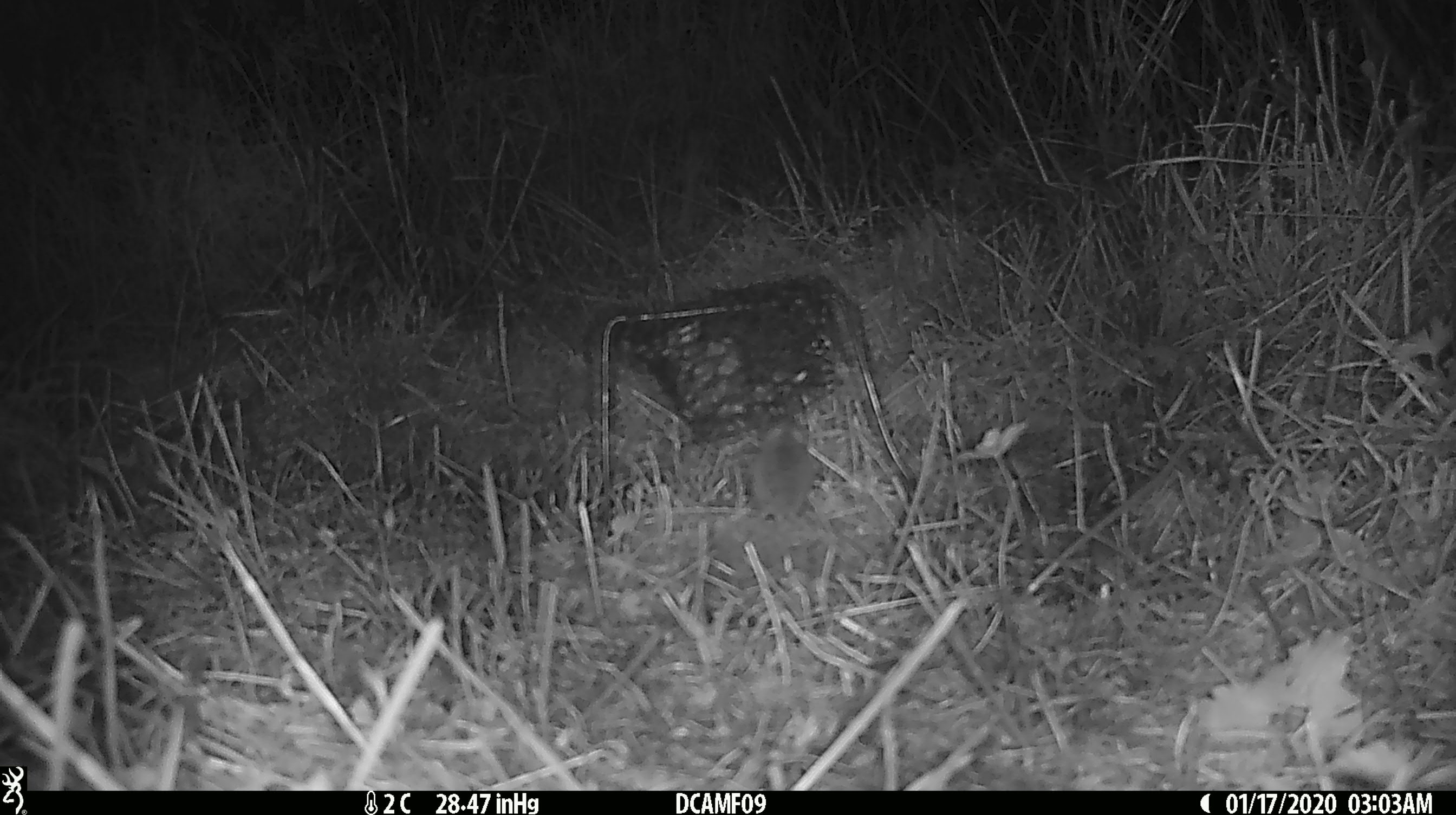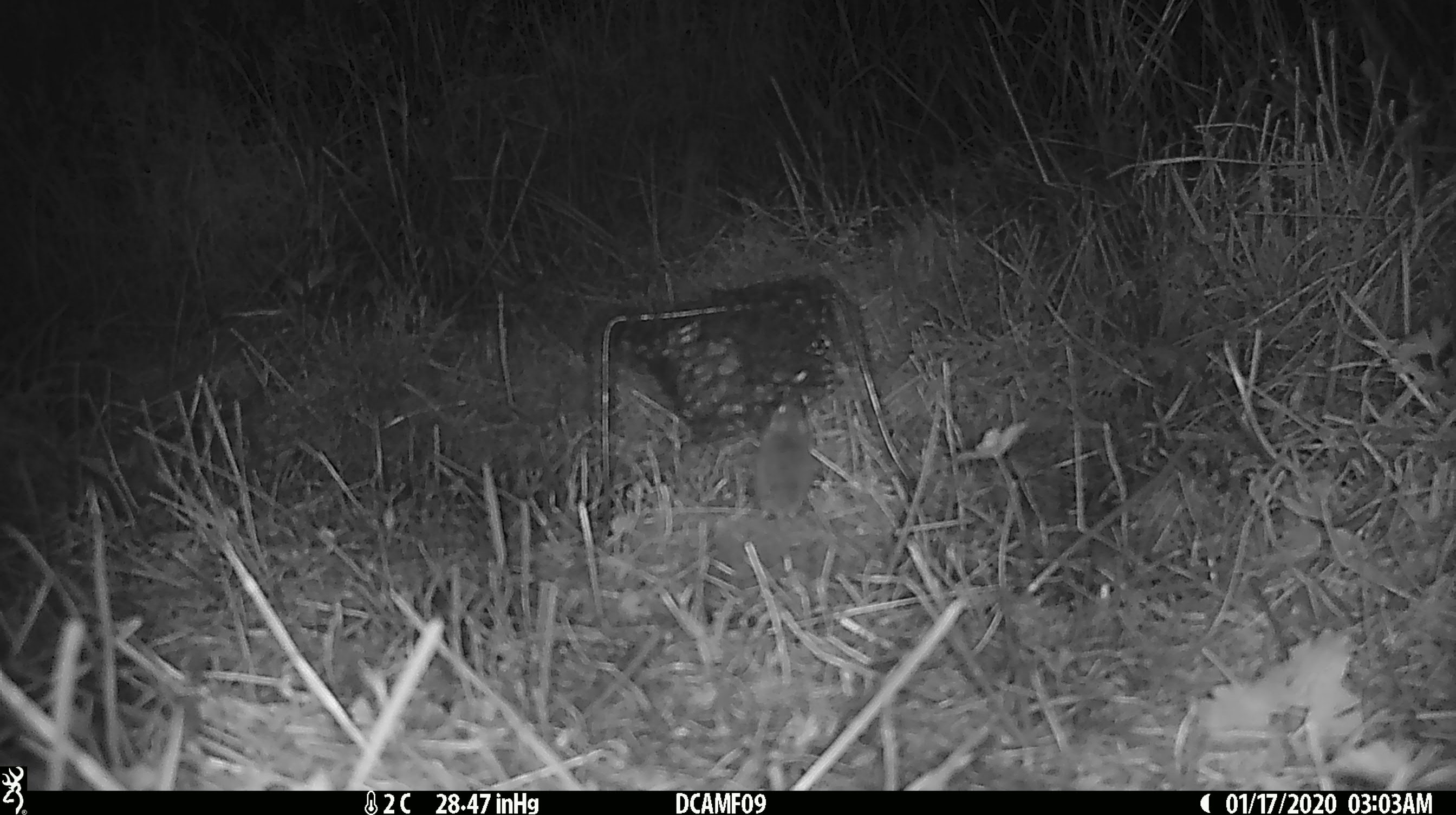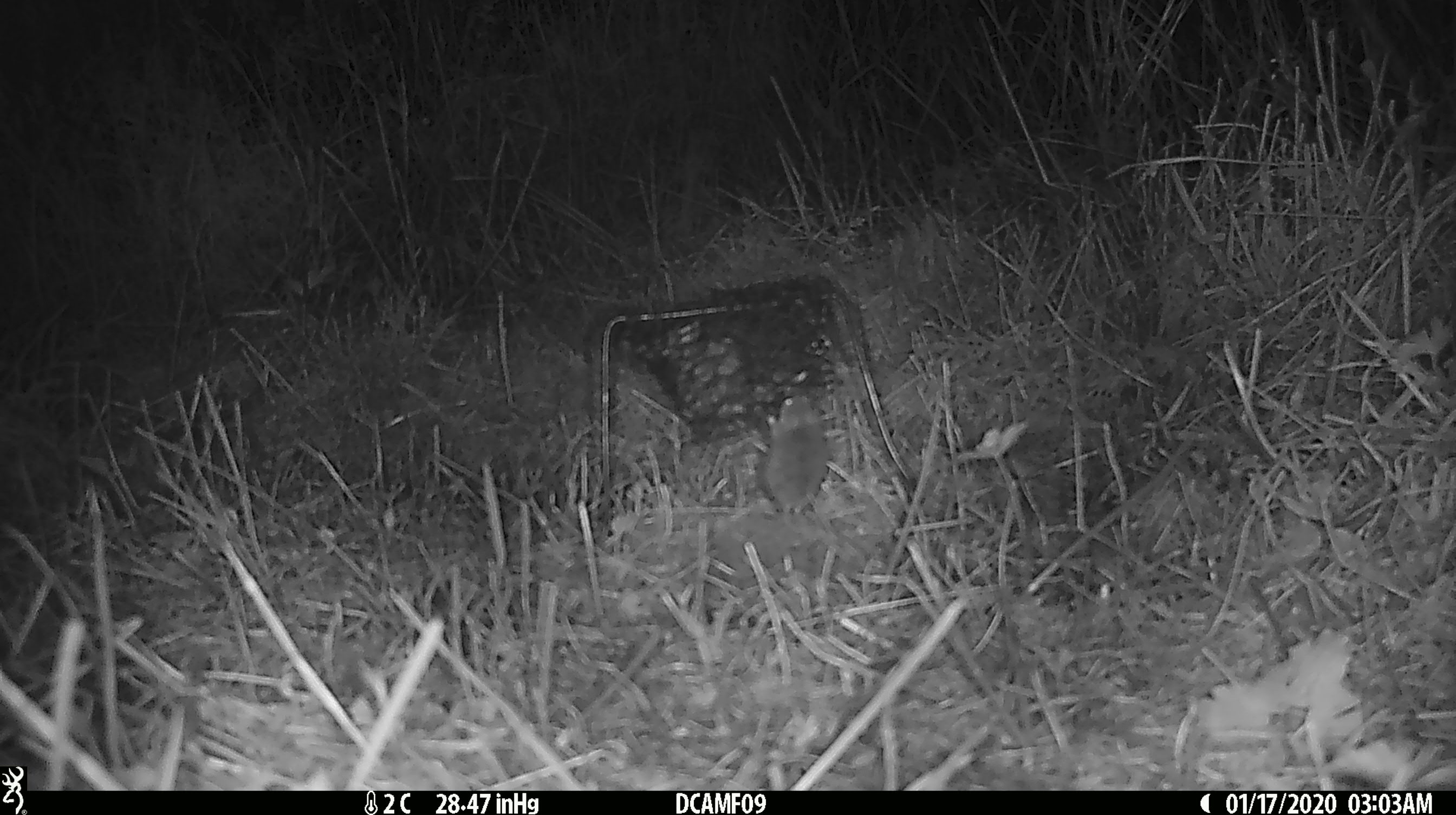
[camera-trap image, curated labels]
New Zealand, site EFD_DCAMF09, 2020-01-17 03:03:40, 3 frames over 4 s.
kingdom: Animalia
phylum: Chordata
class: Mammalia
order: Rodentia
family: Muridae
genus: Mus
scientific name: Mus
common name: mouse